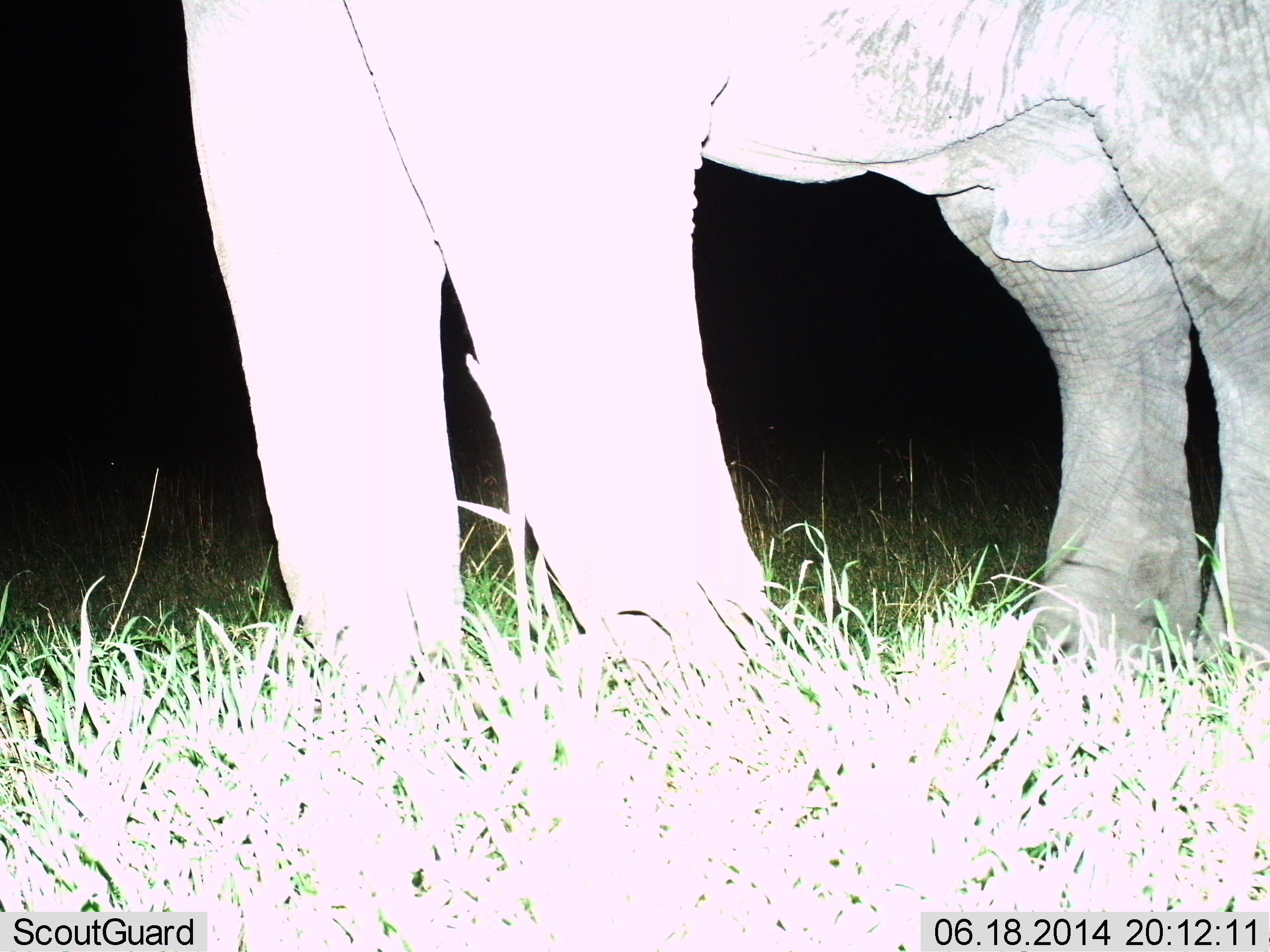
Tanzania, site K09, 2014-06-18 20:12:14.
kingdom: Animalia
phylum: Chordata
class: Mammalia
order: Proboscidea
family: Elephantidae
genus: Loxodonta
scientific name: Loxodonta africana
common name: african bush elephant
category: elephant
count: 1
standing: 90%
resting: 0%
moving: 10%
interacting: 0%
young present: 0%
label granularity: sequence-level